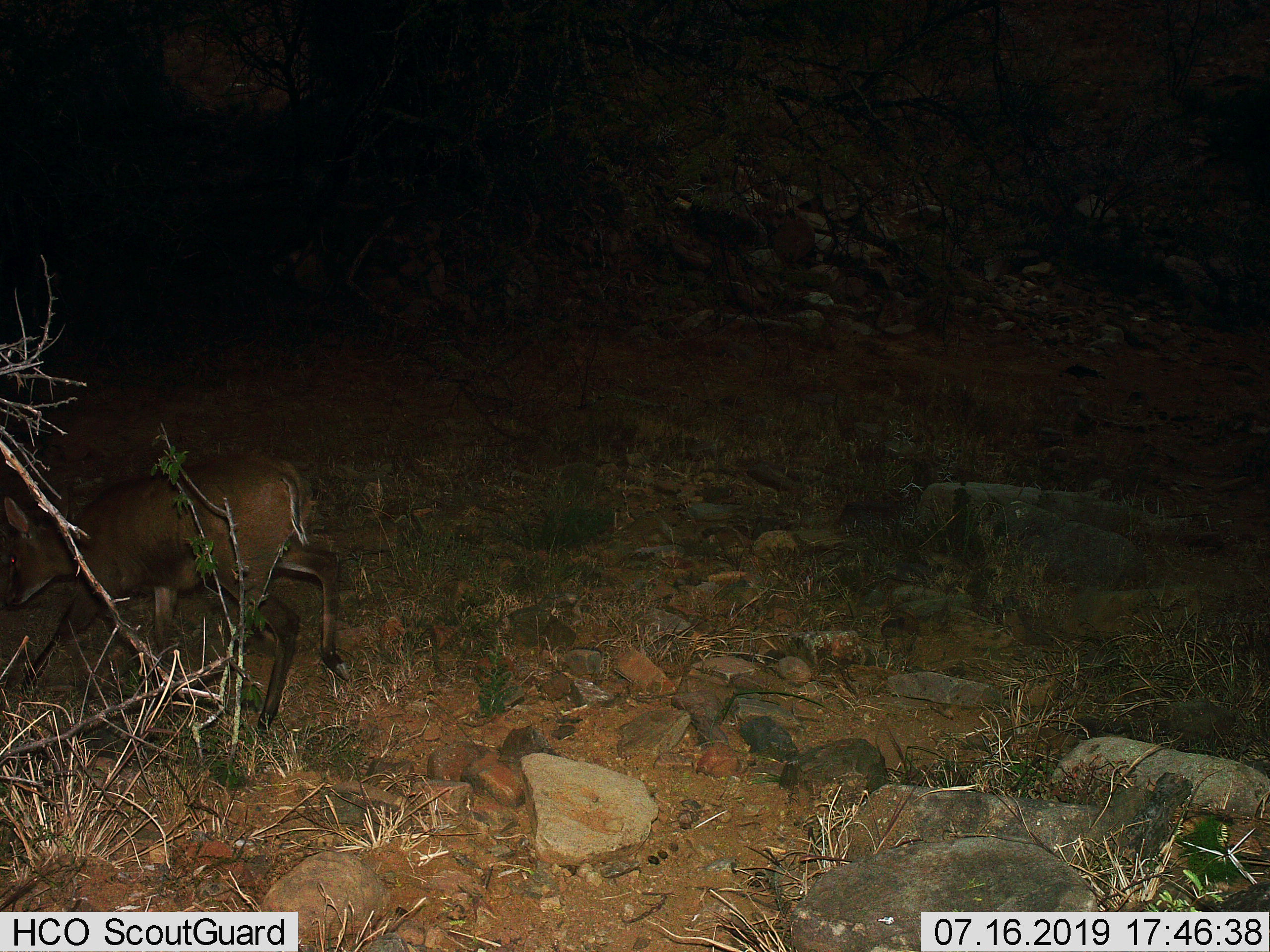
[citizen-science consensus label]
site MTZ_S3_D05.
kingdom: Animalia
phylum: Chordata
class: Mammalia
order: Artiodactyla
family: Bovidae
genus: Sylvicapra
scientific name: Sylvicapra grimmia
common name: common duiker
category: duikercommongrey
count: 1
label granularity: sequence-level